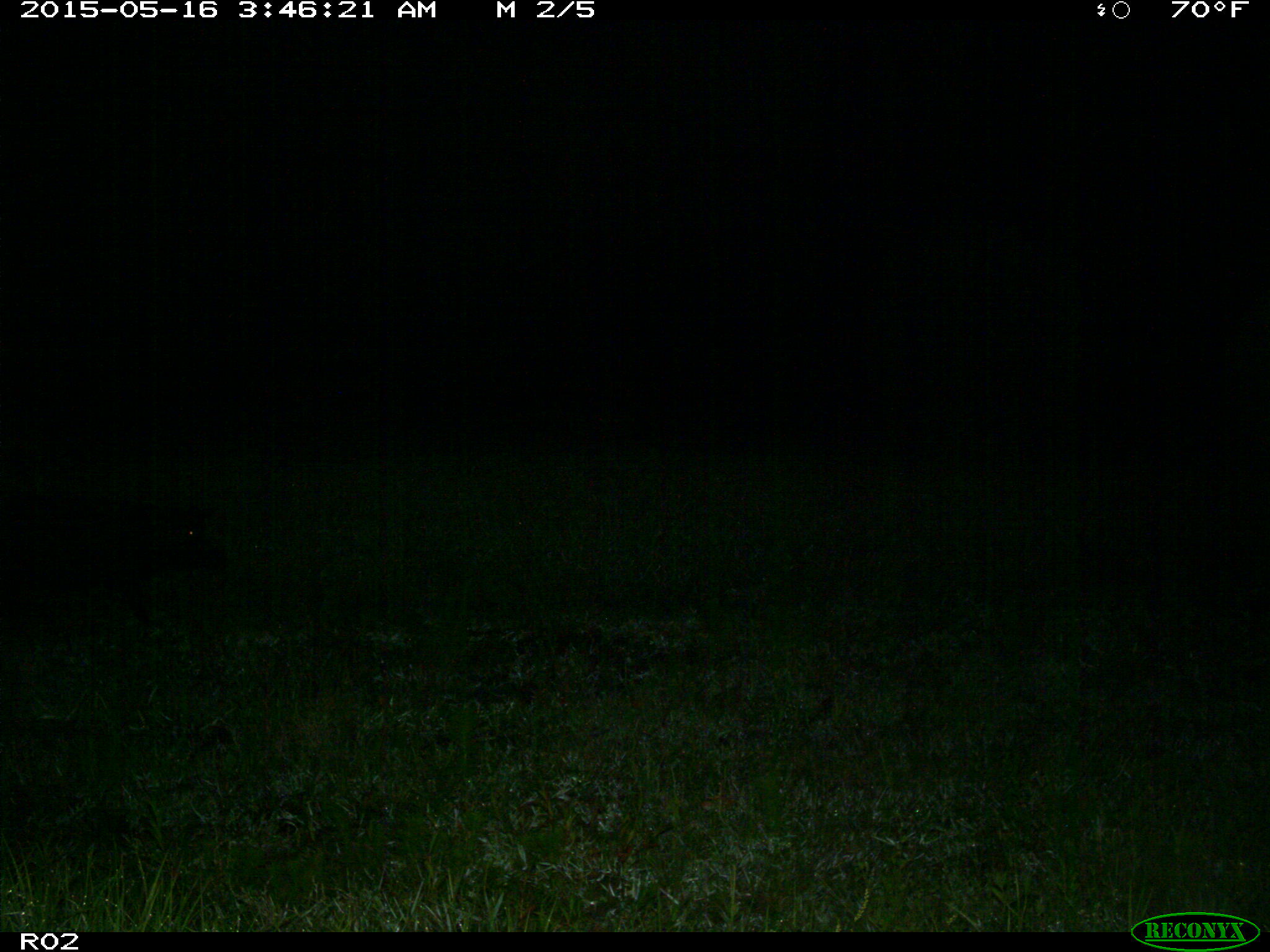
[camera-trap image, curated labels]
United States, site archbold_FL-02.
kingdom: Animalia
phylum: Chordata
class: Mammalia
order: Artiodactyla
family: Suidae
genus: Sus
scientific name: Sus scrofa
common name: wild boar